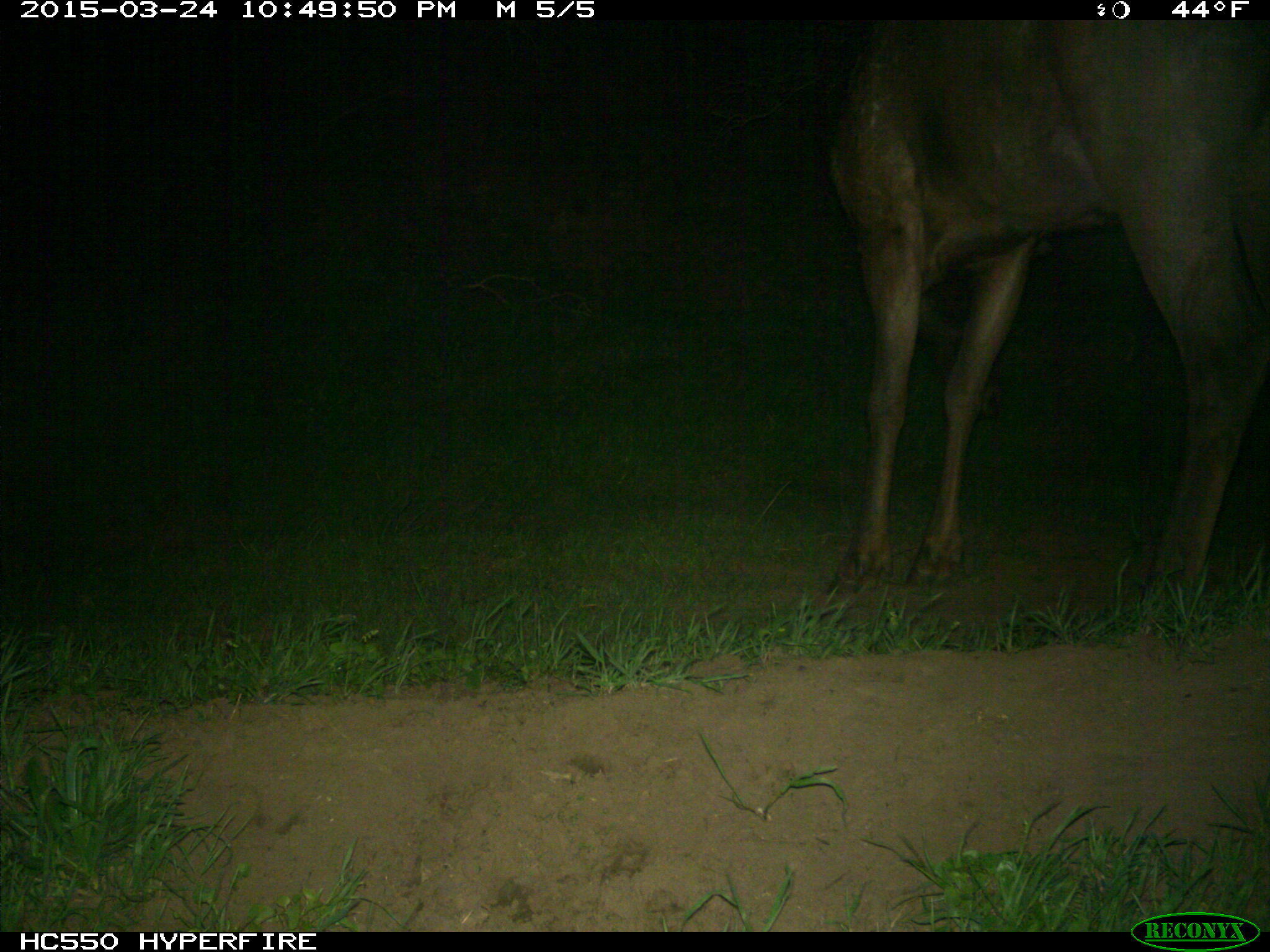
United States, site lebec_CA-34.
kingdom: Animalia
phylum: Chordata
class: Mammalia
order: Artiodactyla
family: Cervidae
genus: Cervus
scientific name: Cervus canadensis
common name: elk